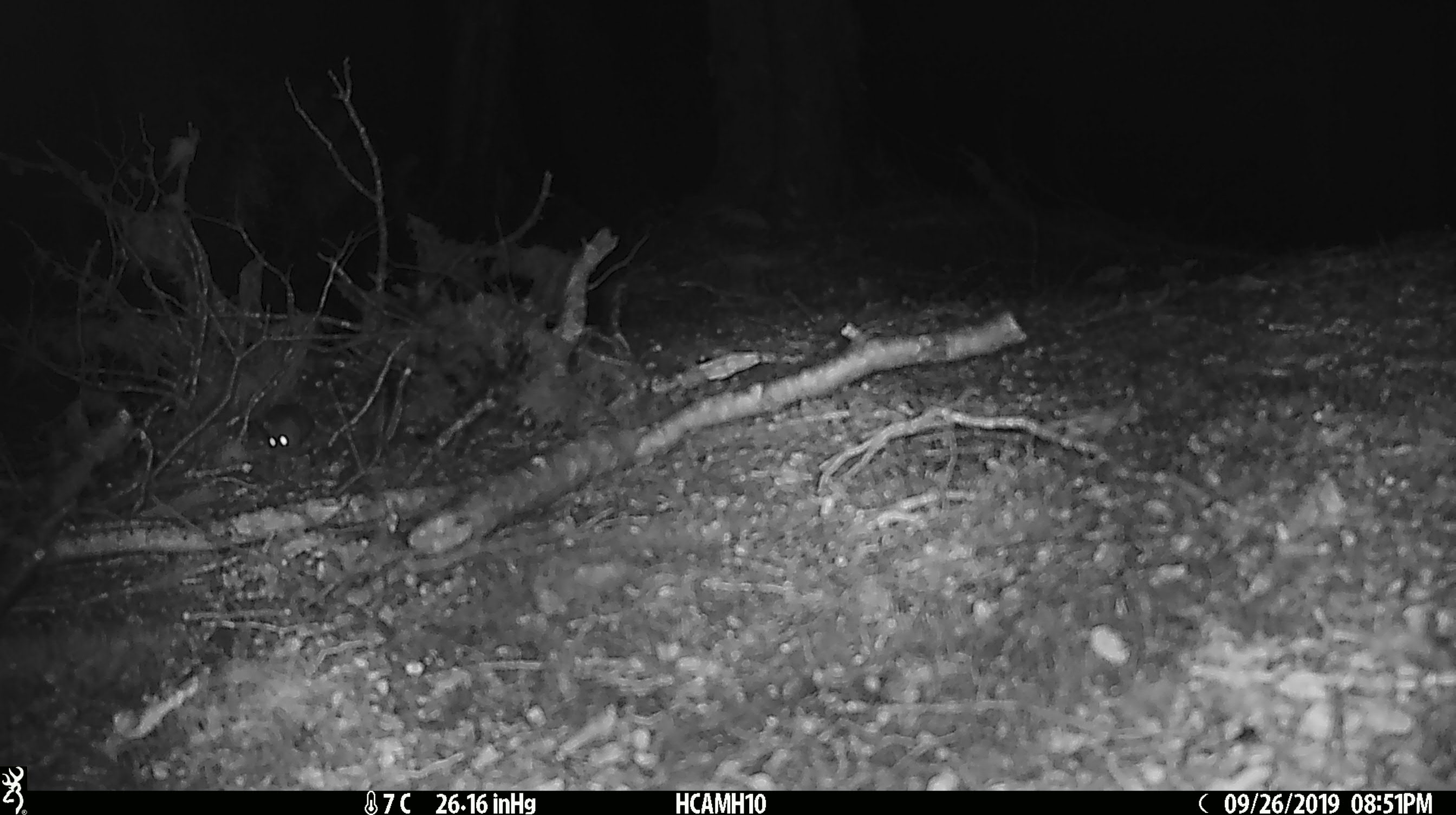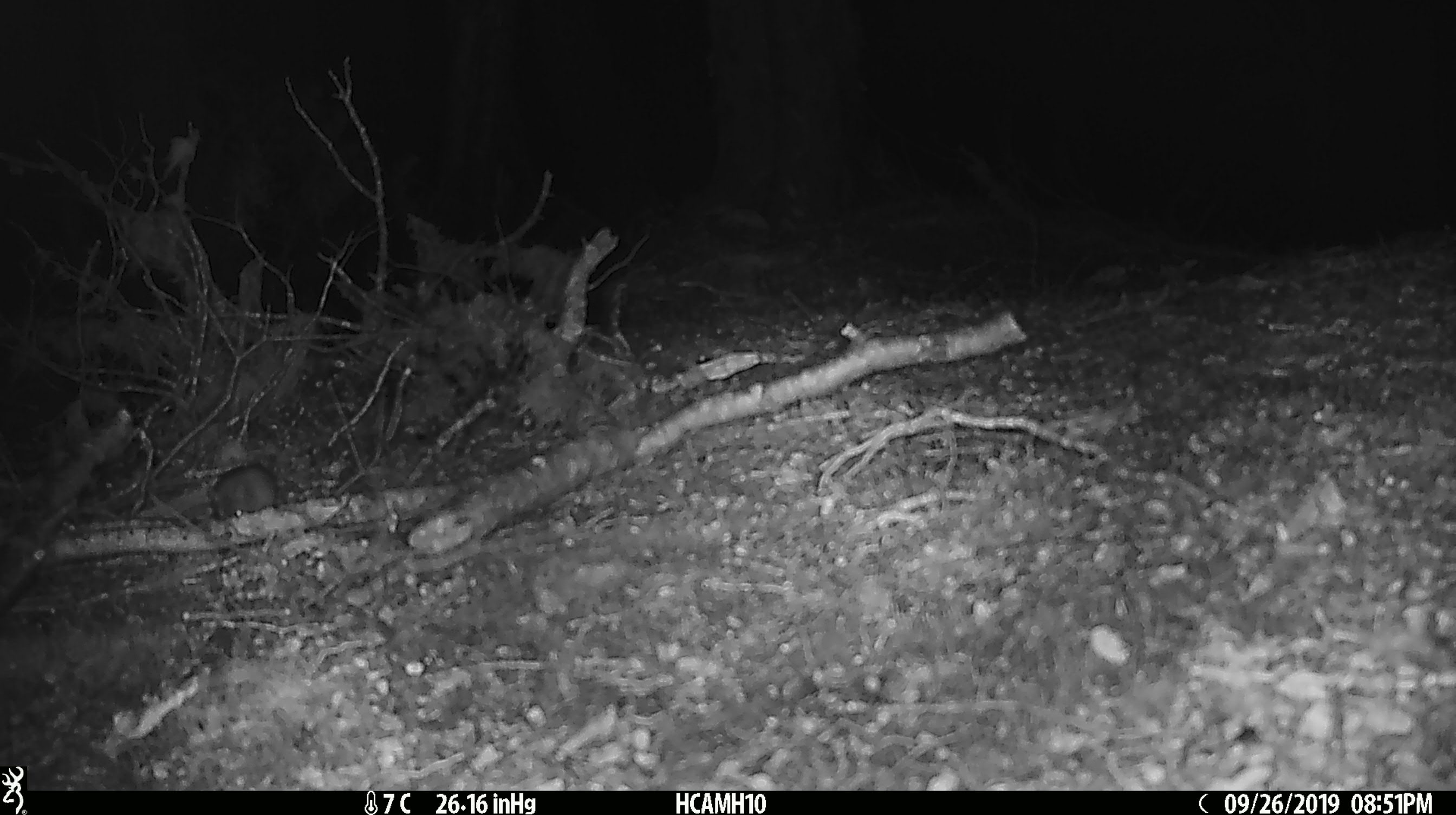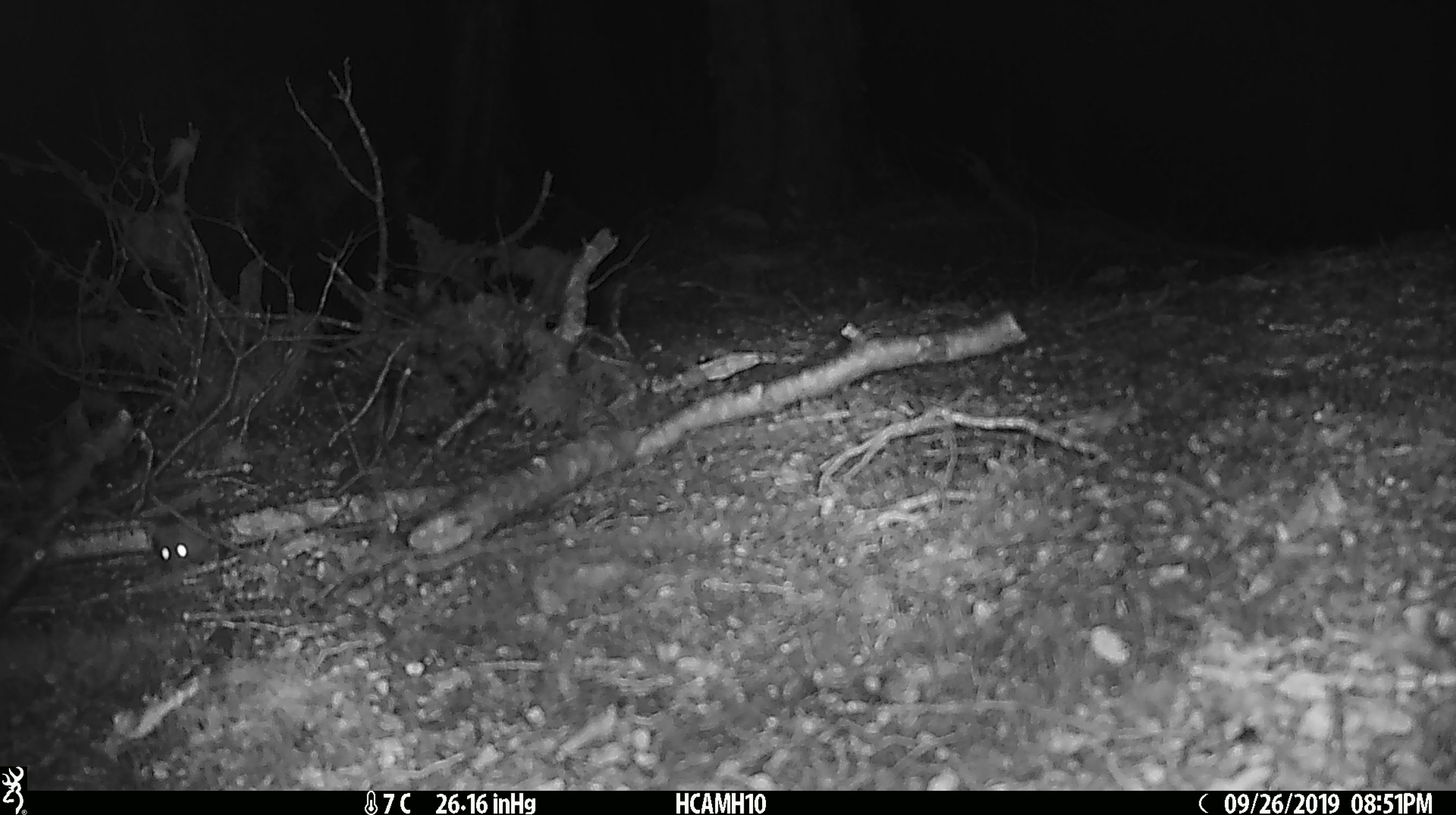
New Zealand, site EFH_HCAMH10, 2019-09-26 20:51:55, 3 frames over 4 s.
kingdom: Animalia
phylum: Chordata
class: Mammalia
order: Rodentia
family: Muridae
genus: Mus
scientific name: Mus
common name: mouse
Mouse (Mus).